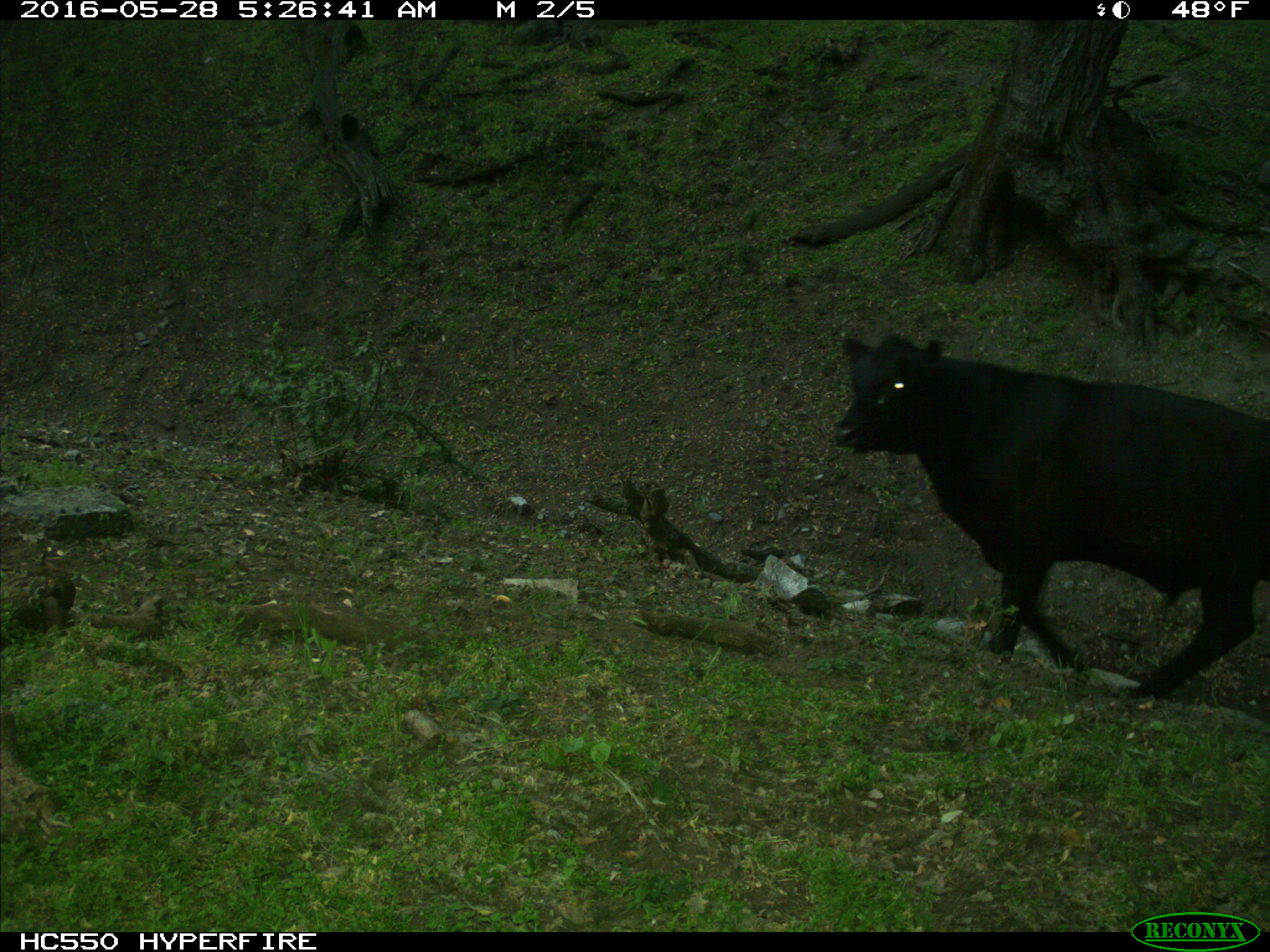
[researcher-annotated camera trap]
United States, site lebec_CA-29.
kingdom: Animalia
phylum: Chordata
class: Mammalia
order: Artiodactyla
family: Bovidae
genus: Bos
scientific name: Bos taurus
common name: domestic cow